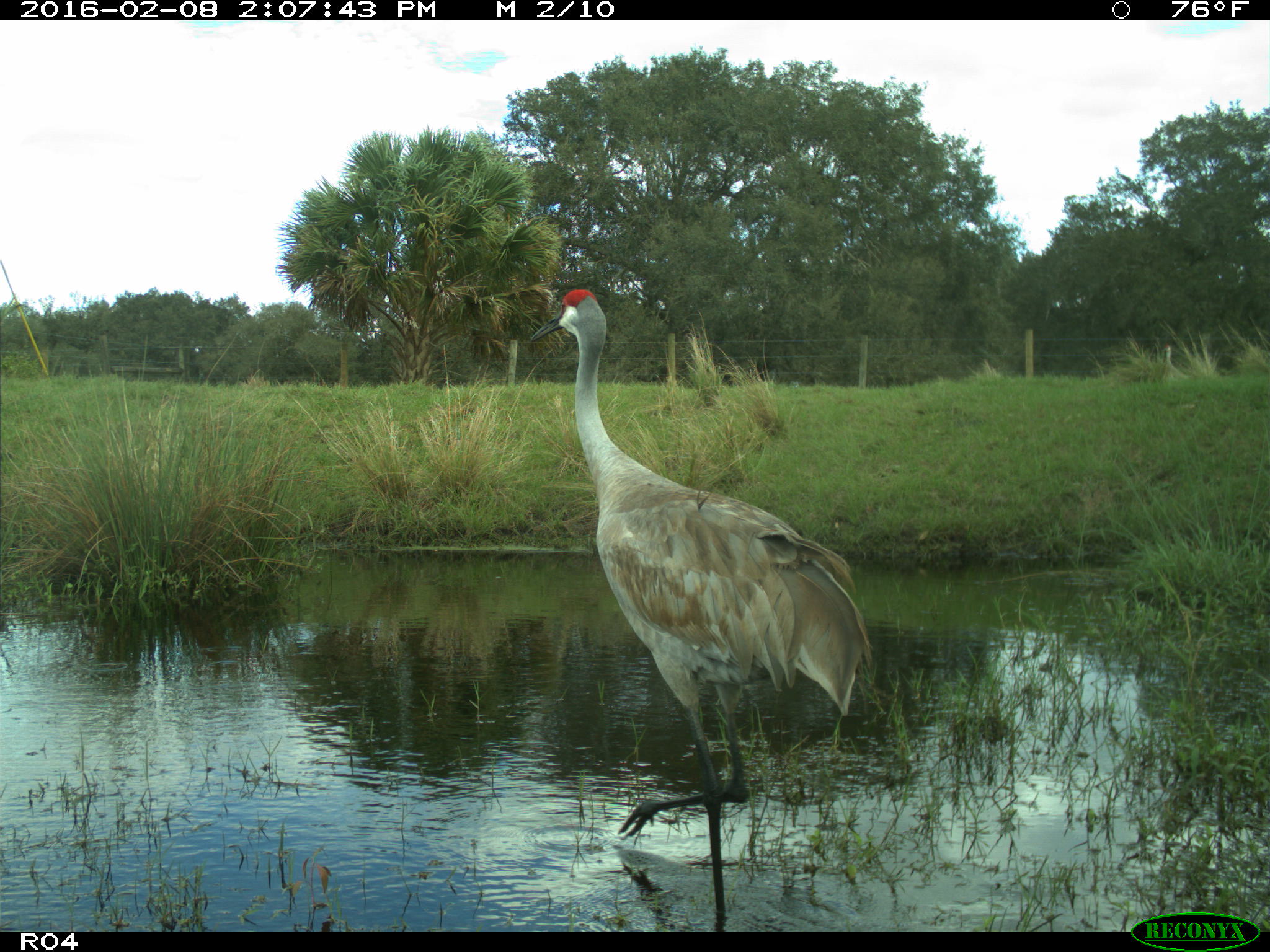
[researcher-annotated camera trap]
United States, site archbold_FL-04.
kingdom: Animalia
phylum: Chordata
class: Aves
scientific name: Aves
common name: birds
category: unidentified bird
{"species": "unidentified bird (birds) (Aves)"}